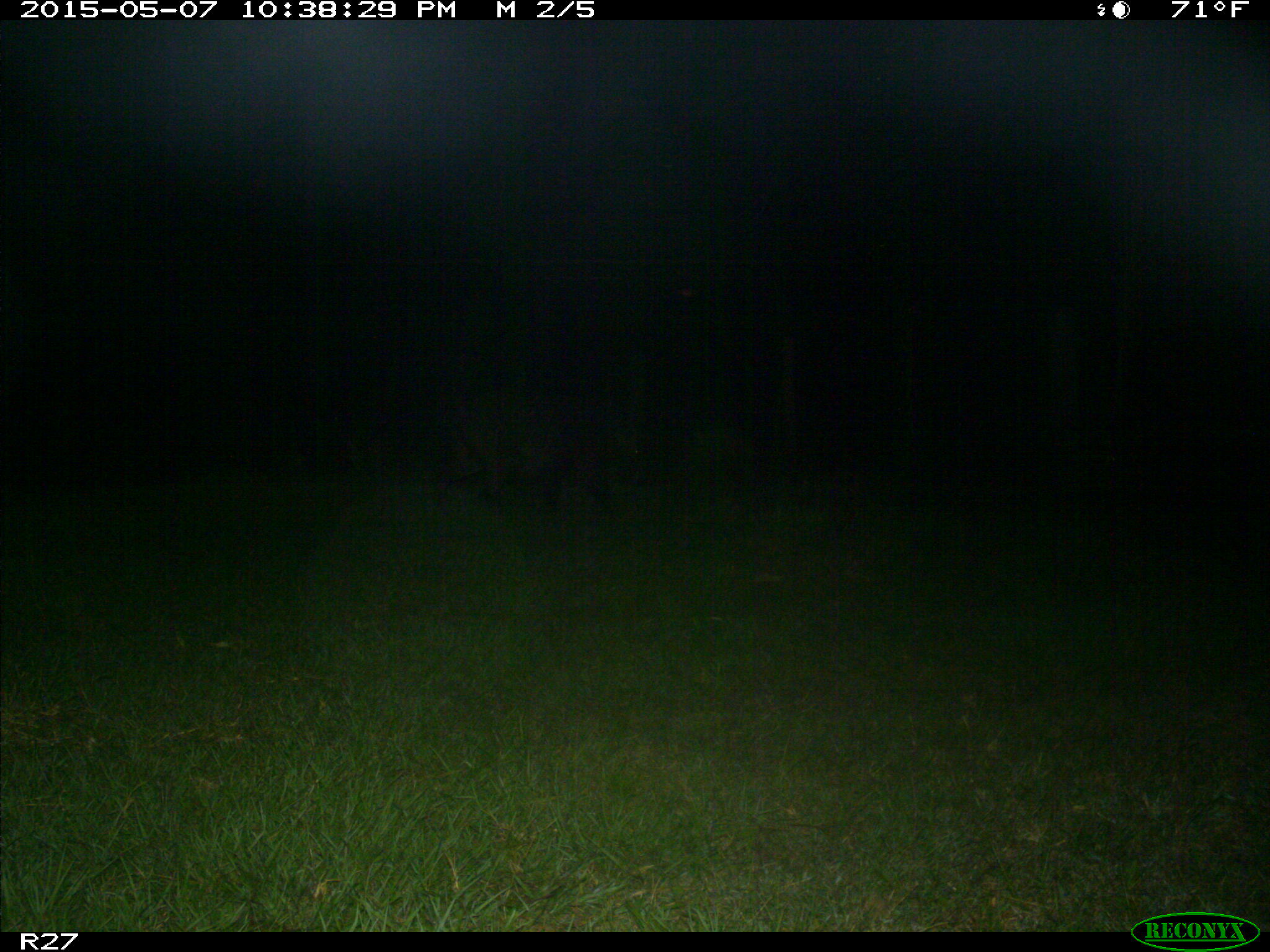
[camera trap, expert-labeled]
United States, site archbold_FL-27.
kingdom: Animalia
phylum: Chordata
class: Mammalia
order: Artiodactyla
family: Suidae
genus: Sus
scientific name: Sus scrofa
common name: wild boar